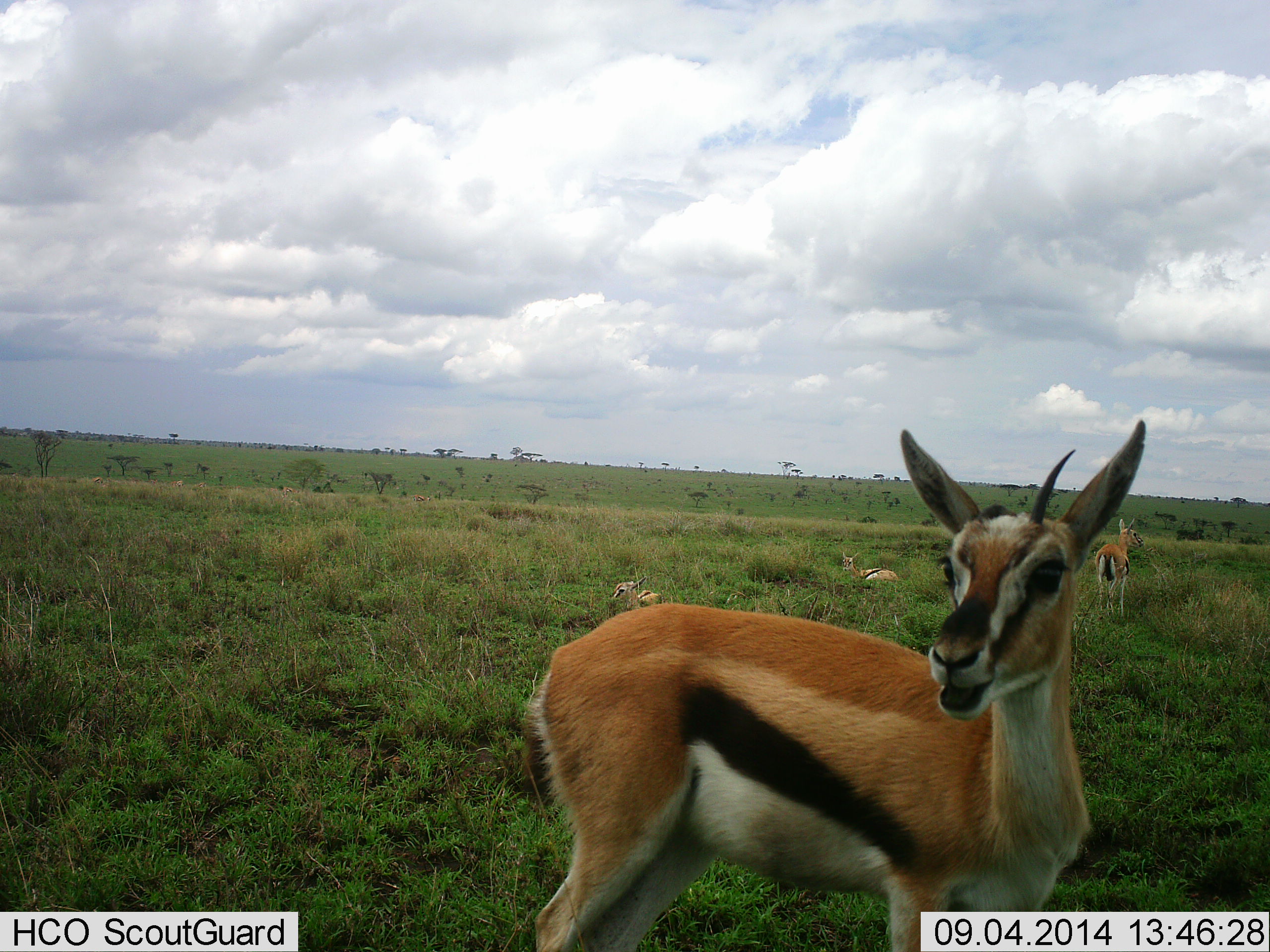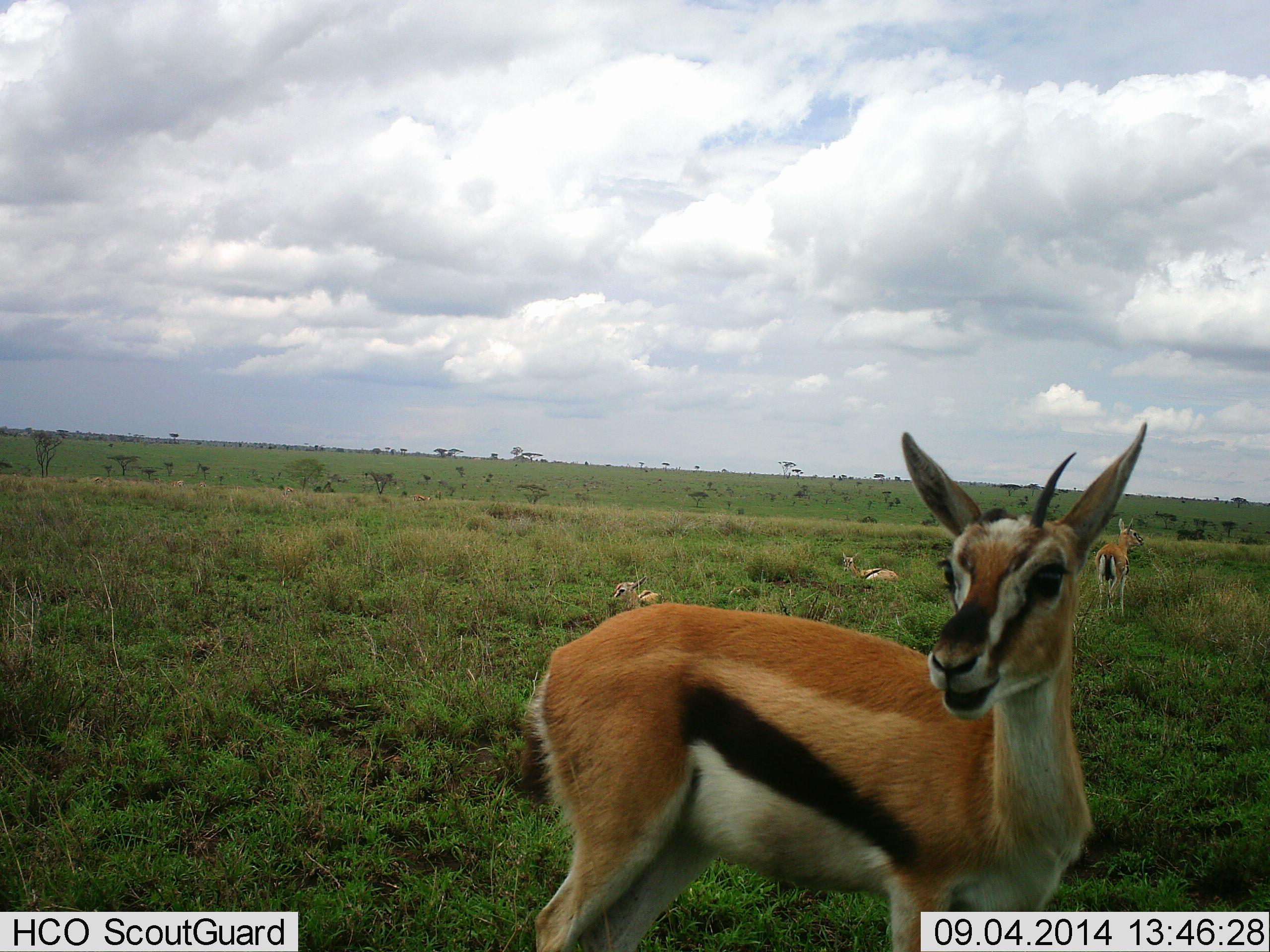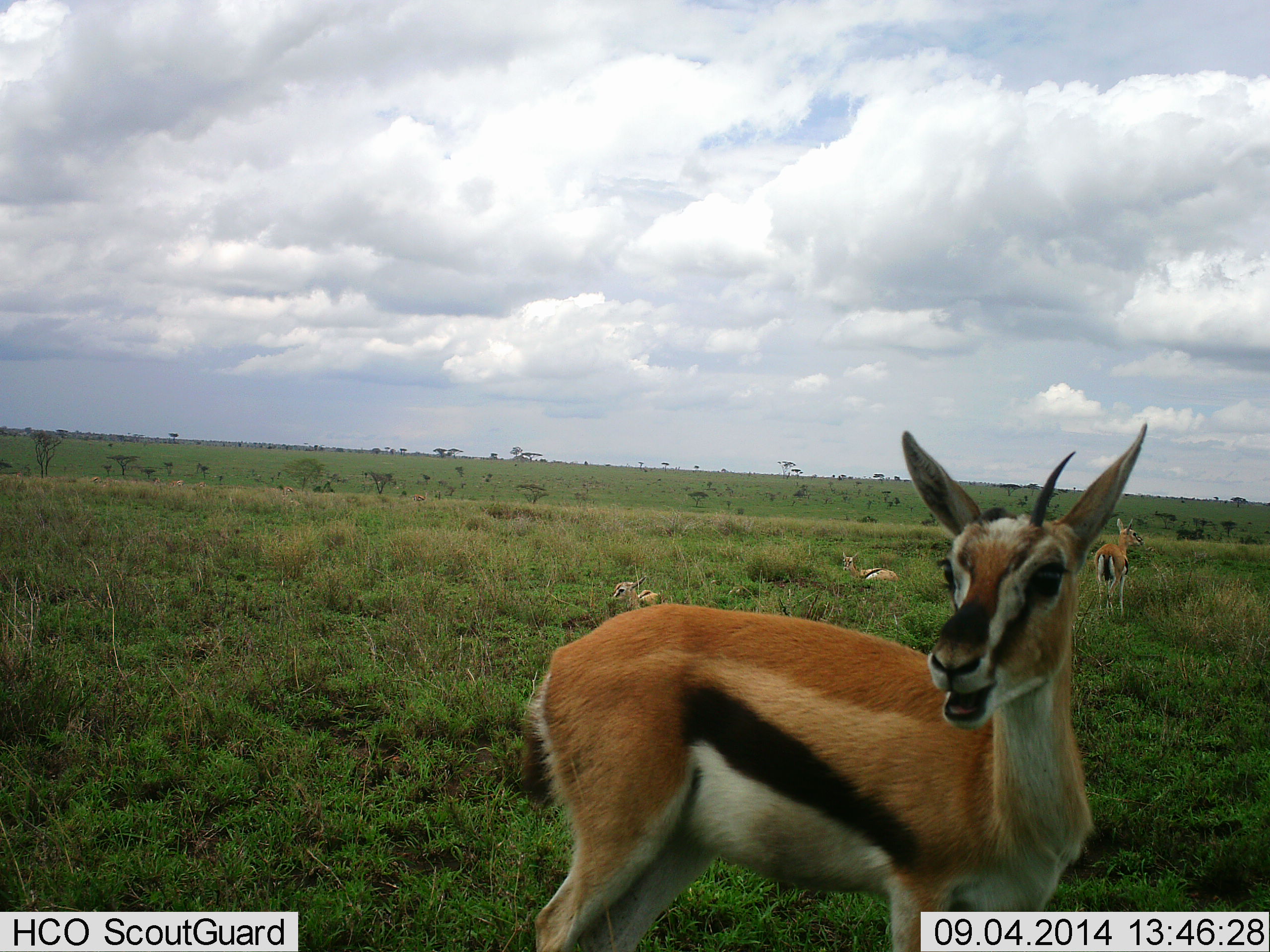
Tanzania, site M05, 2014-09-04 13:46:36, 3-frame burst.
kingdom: Animalia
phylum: Chordata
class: Mammalia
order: Artiodactyla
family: Bovidae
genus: Eudorcas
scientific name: Eudorcas thomsonii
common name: thomson's gazelle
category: gazellethomsons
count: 4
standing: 80%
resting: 80%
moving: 0%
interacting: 0%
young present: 20%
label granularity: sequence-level